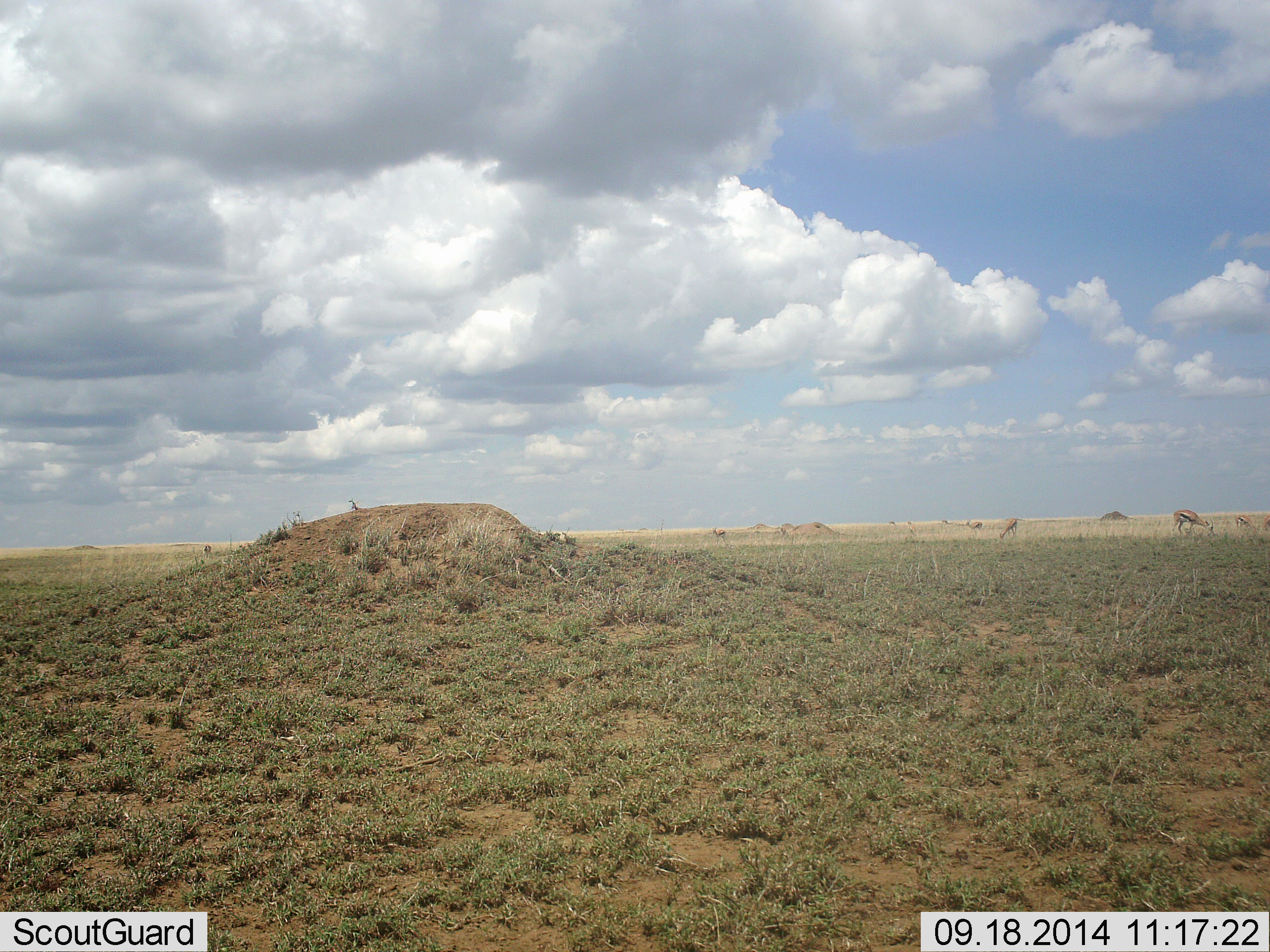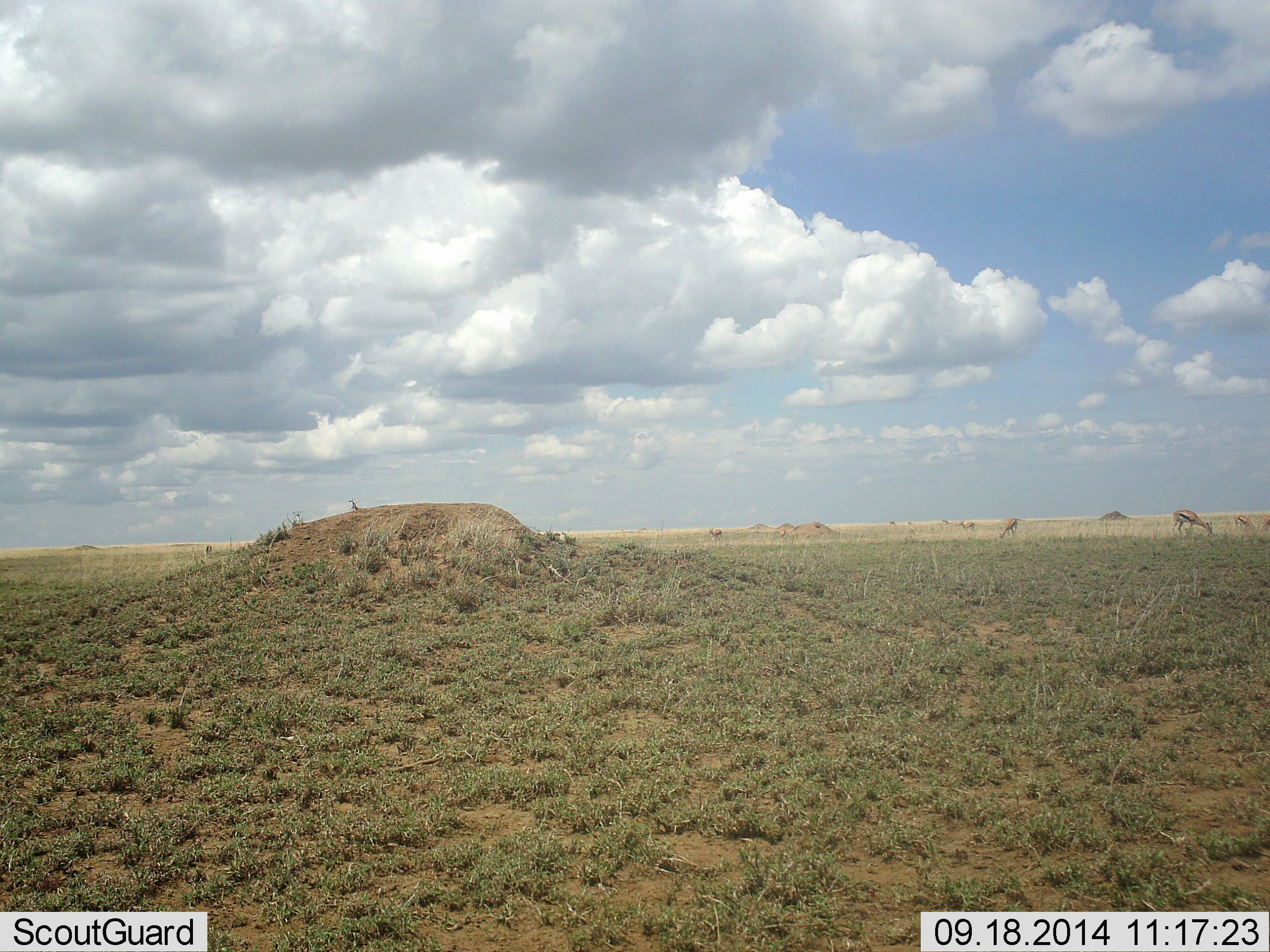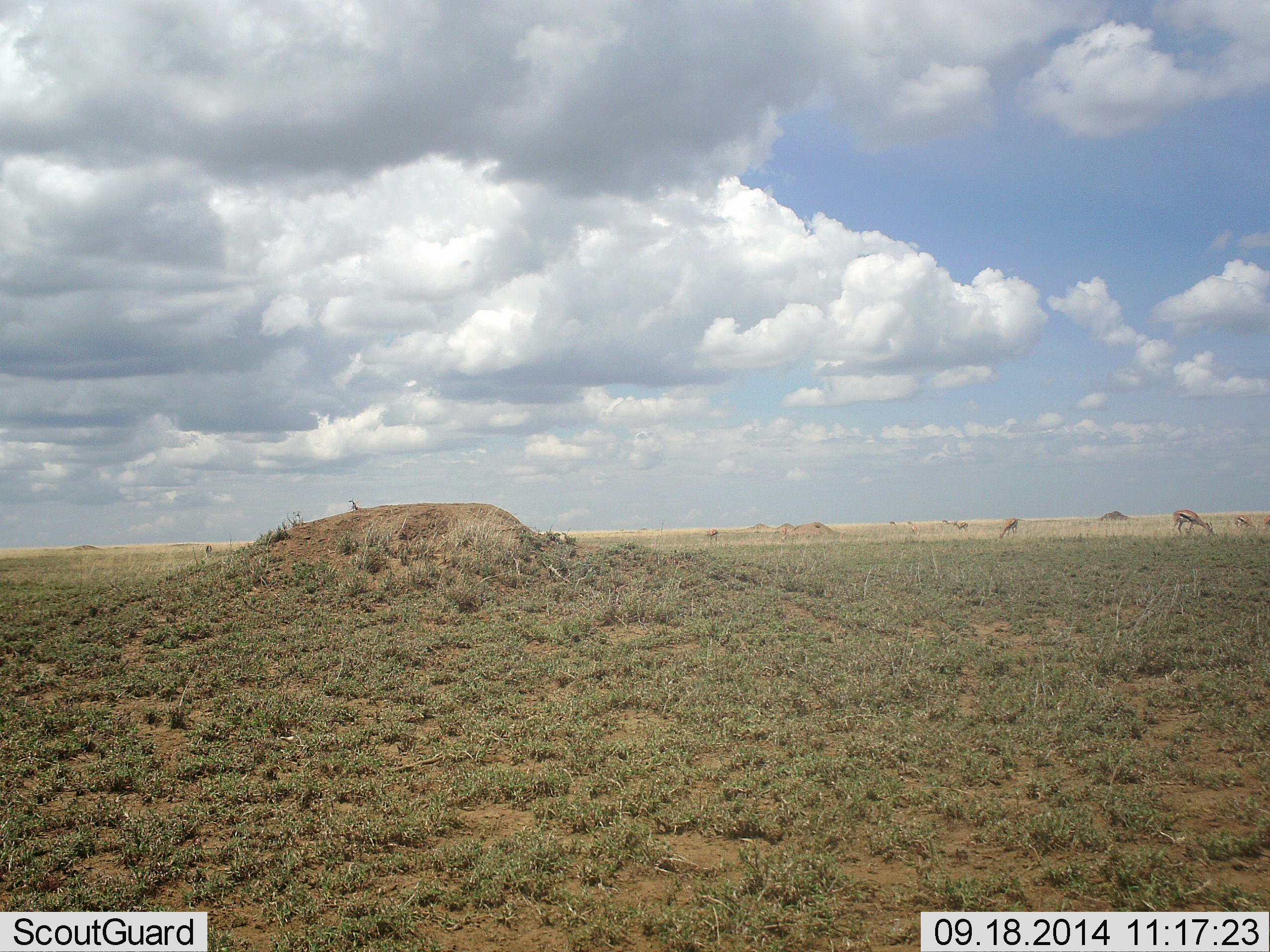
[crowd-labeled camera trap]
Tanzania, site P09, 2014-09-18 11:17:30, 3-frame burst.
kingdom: Animalia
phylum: Chordata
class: Mammalia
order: Artiodactyla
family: Bovidae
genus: Eudorcas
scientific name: Eudorcas thomsonii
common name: thomson's gazelle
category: gazellethomsons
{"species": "gazellethomsons (thomson's gazelle) (Eudorcas thomsonii)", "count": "6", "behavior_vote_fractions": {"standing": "30%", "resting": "0%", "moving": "50%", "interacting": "0%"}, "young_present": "0%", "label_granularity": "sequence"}